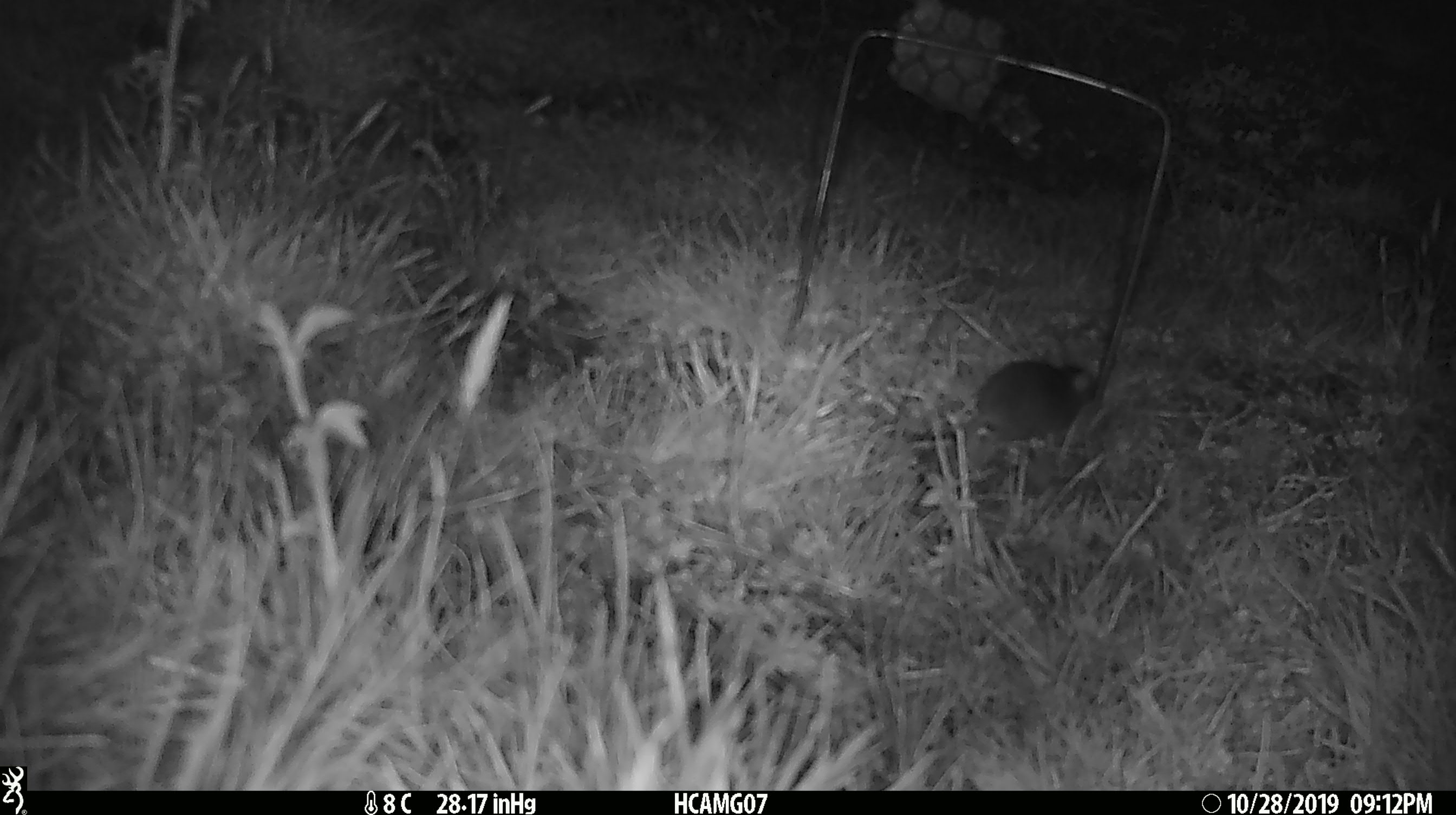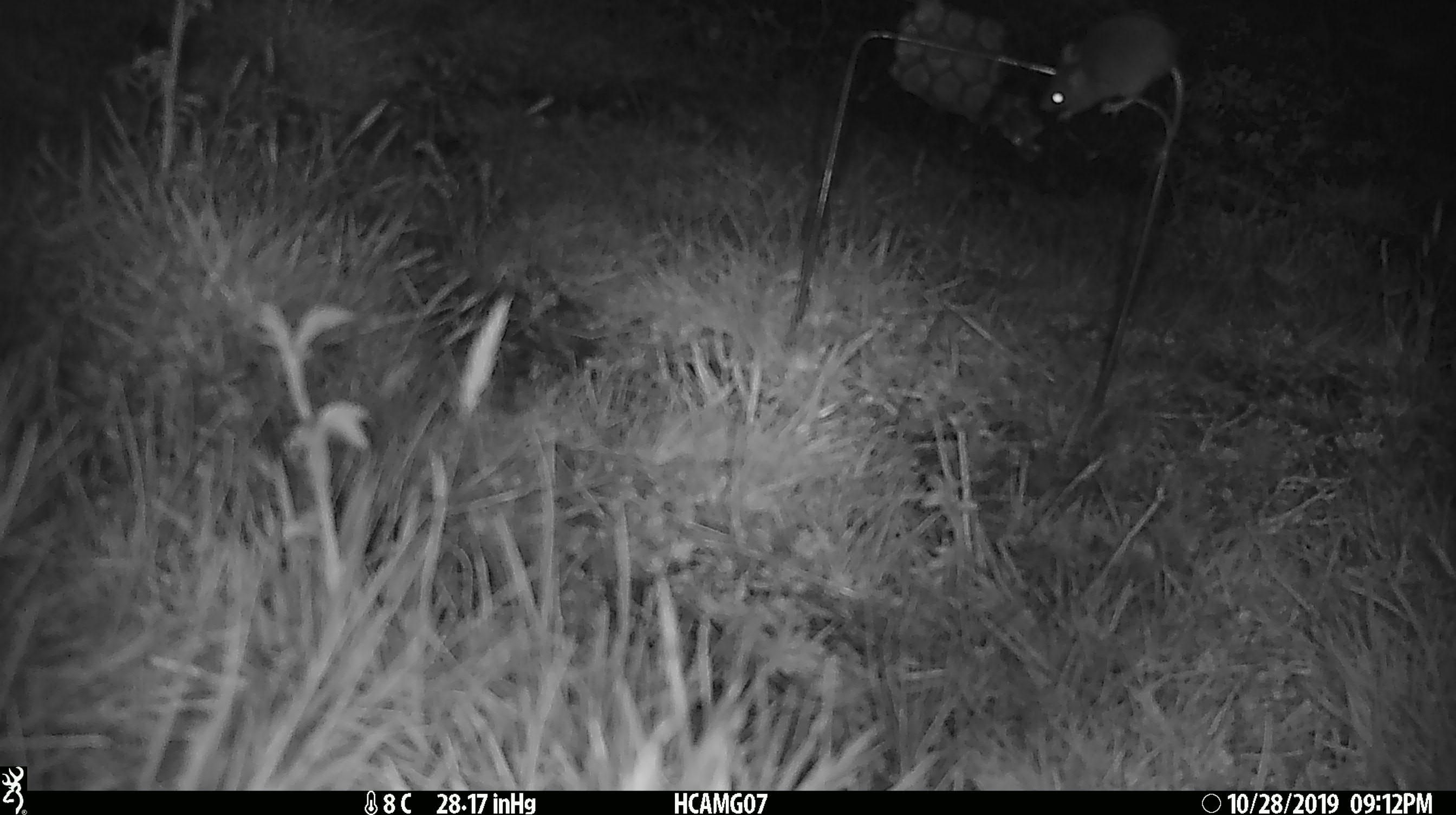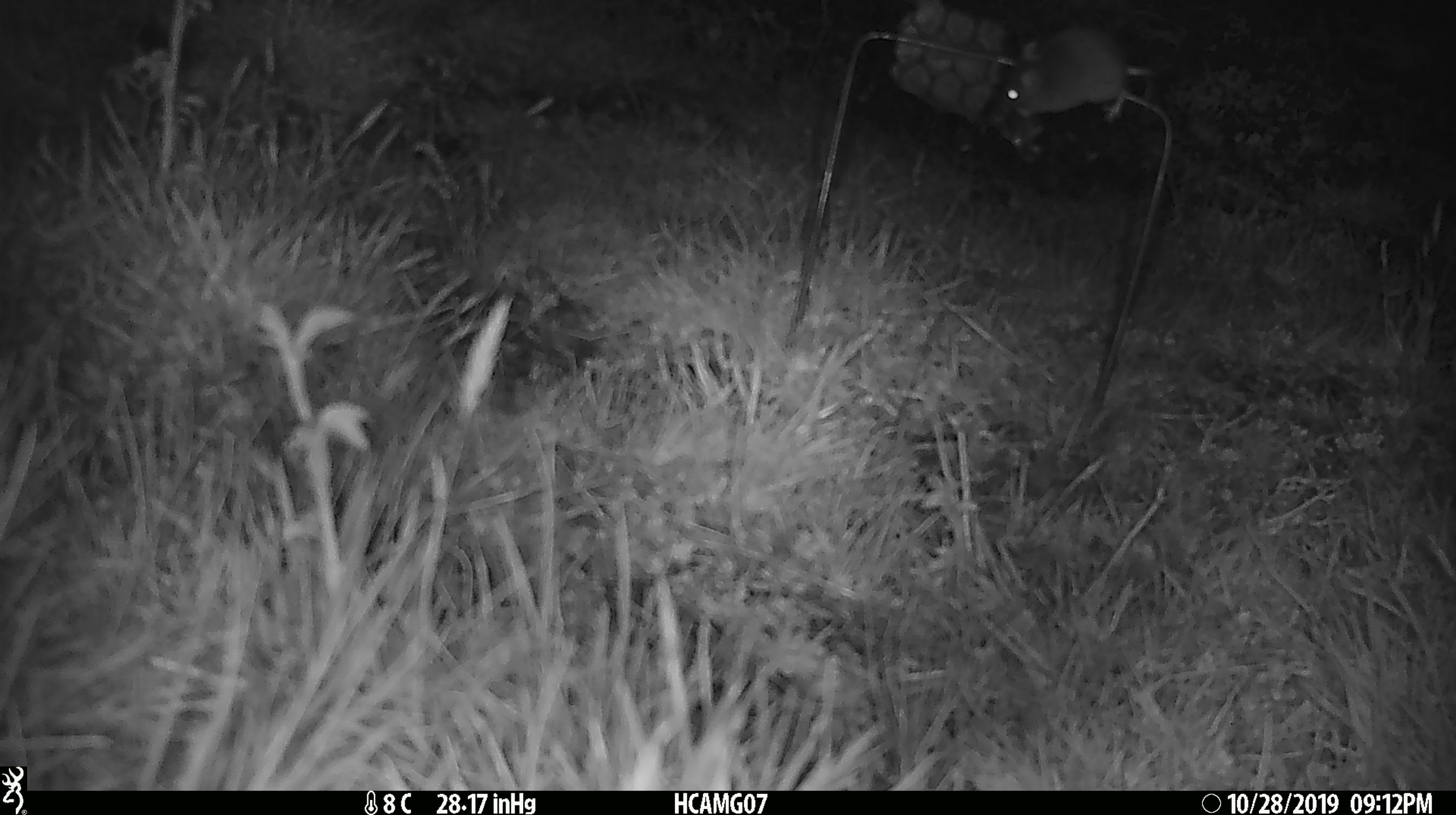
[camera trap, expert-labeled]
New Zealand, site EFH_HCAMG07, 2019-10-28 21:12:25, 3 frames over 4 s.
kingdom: Animalia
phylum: Chordata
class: Mammalia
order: Rodentia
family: Muridae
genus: Mus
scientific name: Mus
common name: mouse